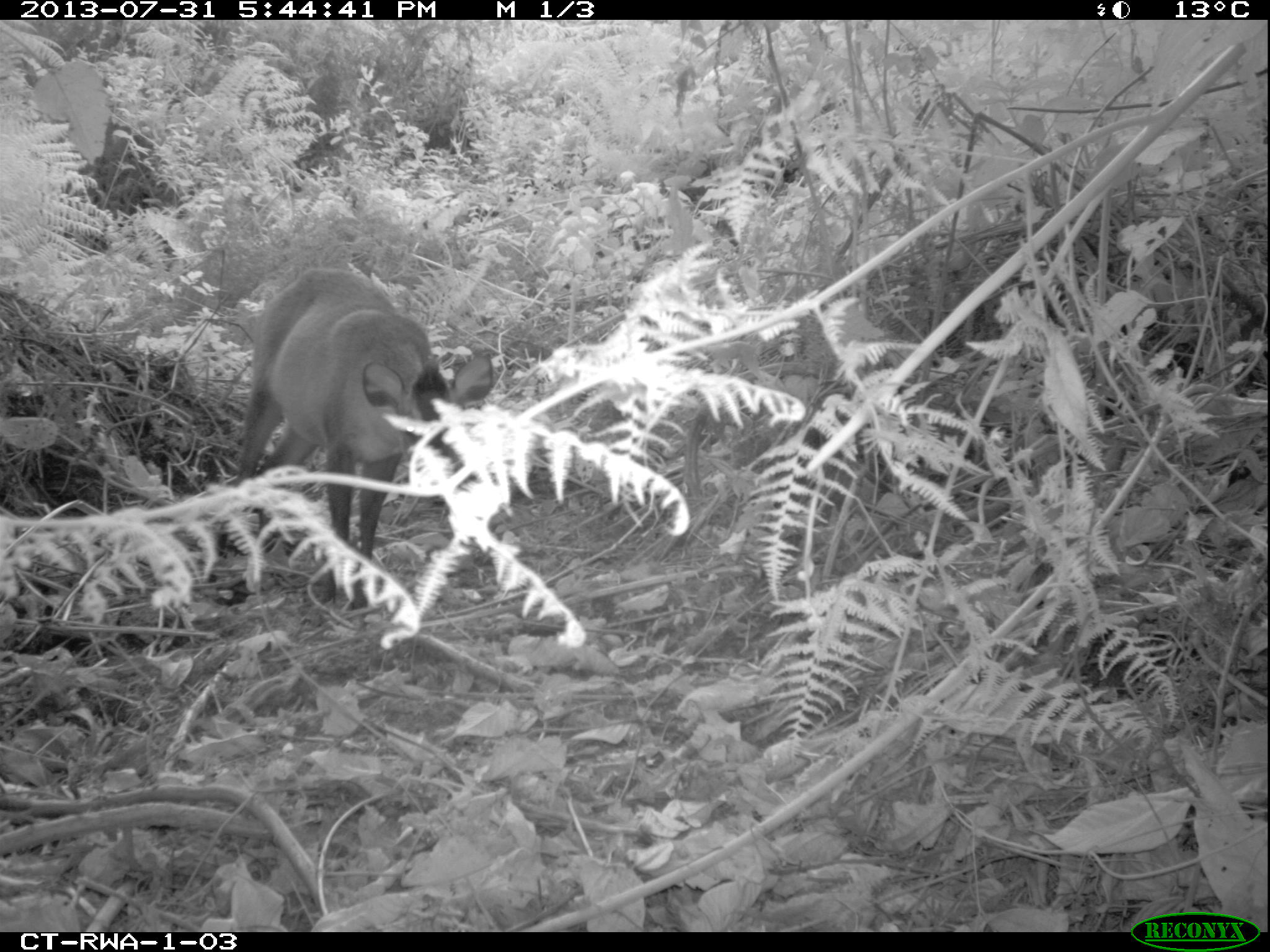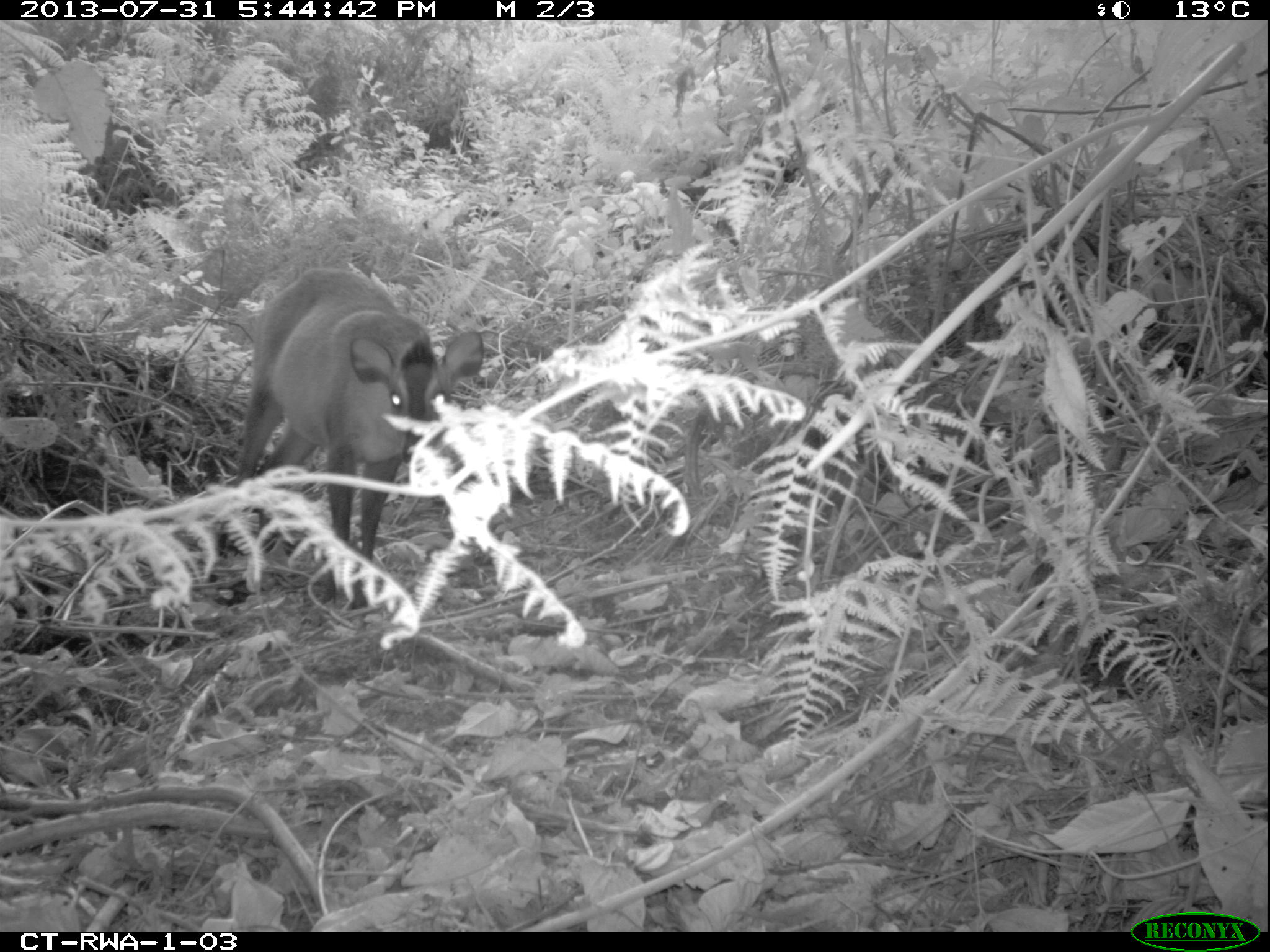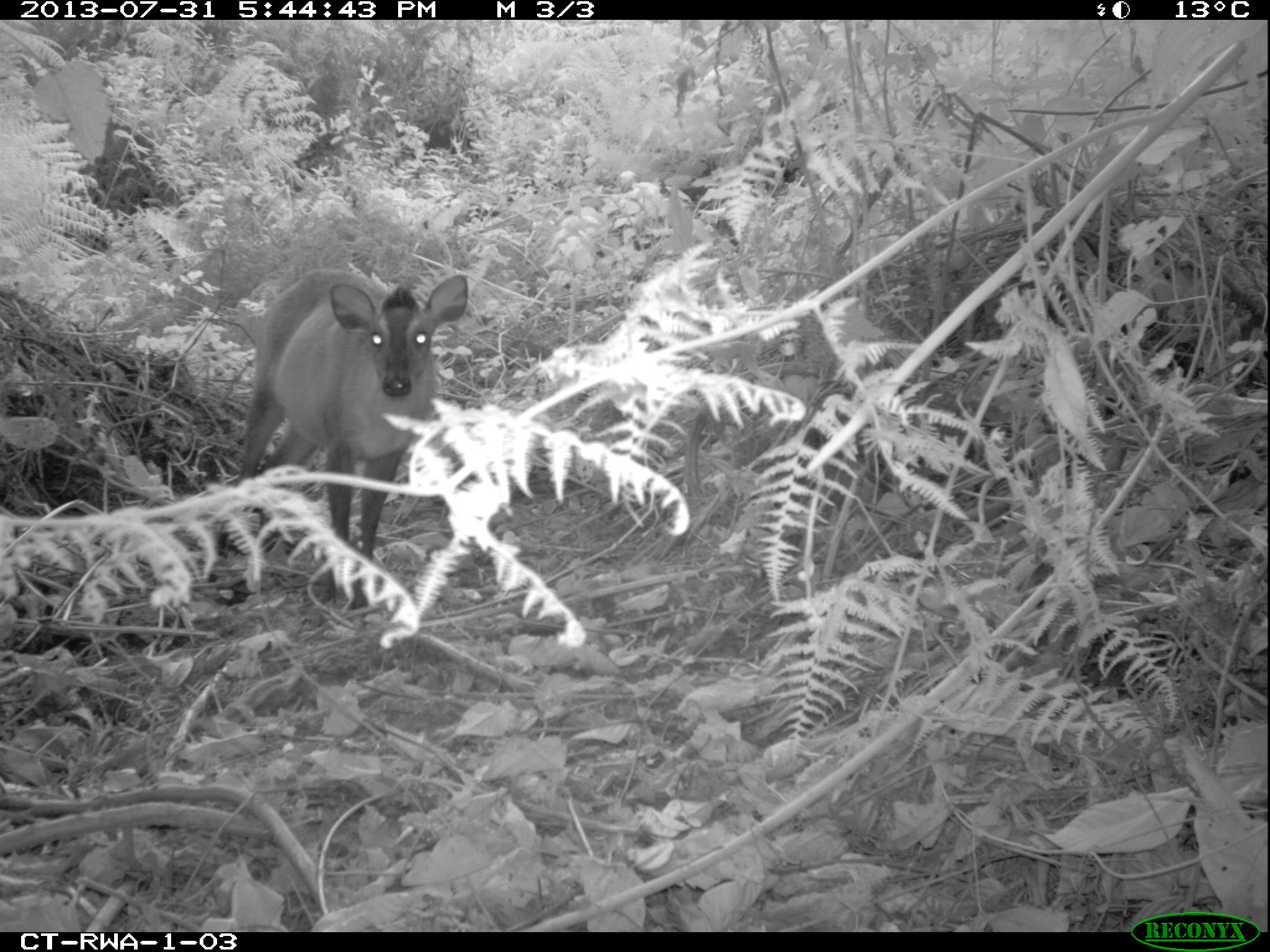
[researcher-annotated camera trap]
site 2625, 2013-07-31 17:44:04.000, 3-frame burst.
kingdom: Animalia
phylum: Chordata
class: Mammalia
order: Artiodactyla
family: Bovidae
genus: Cephalophus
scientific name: Cephalophus nigrifrons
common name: black-fronted duiker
Cephalophus nigrifrons (black-fronted duiker), count 1.